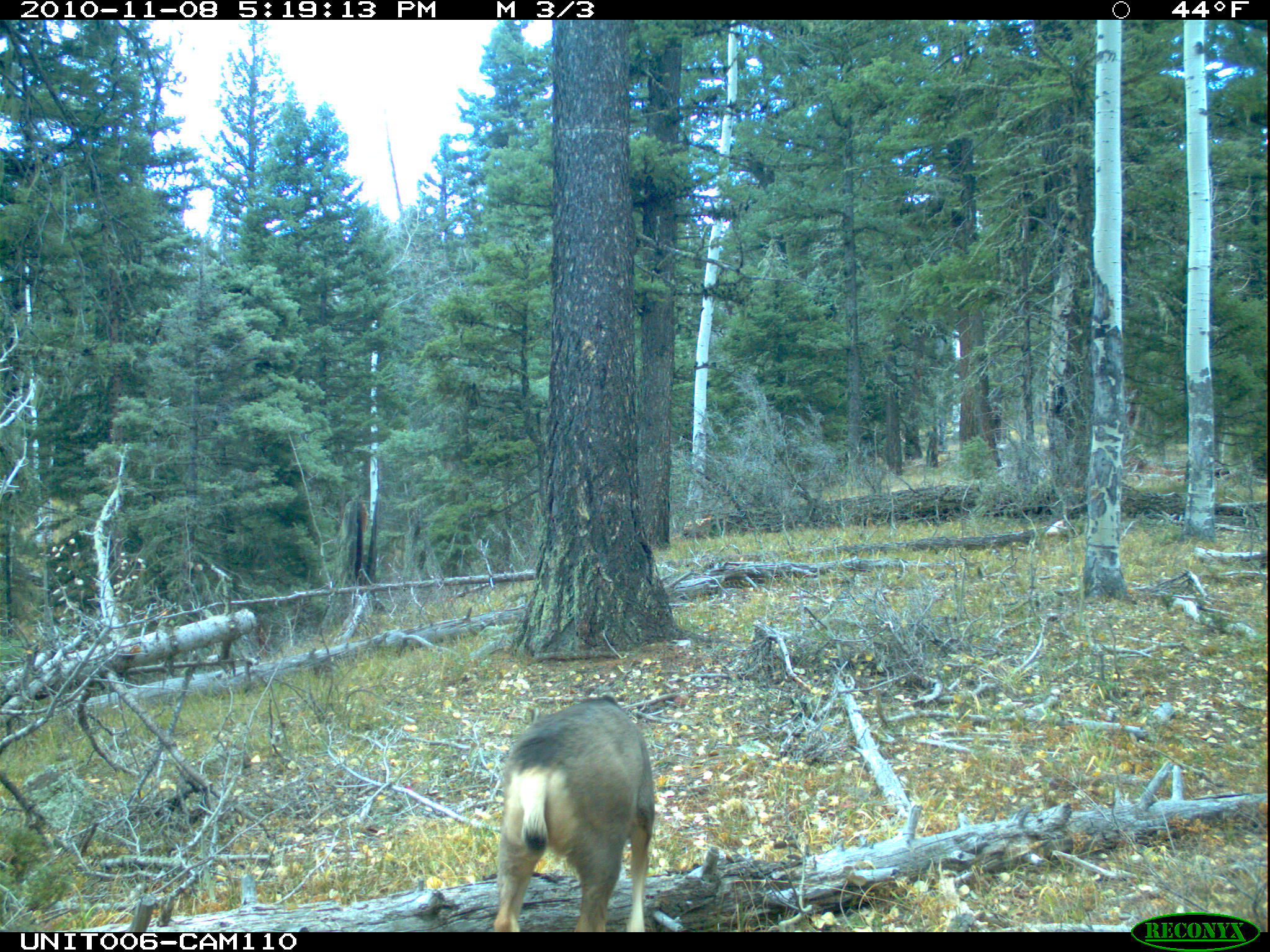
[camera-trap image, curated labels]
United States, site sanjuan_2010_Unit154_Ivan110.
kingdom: Animalia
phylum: Chordata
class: Mammalia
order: Artiodactyla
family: Cervidae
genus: Odocoileus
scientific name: Odocoileus hemionus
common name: mule deer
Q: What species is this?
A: Odocoileus hemionus (mule deer).